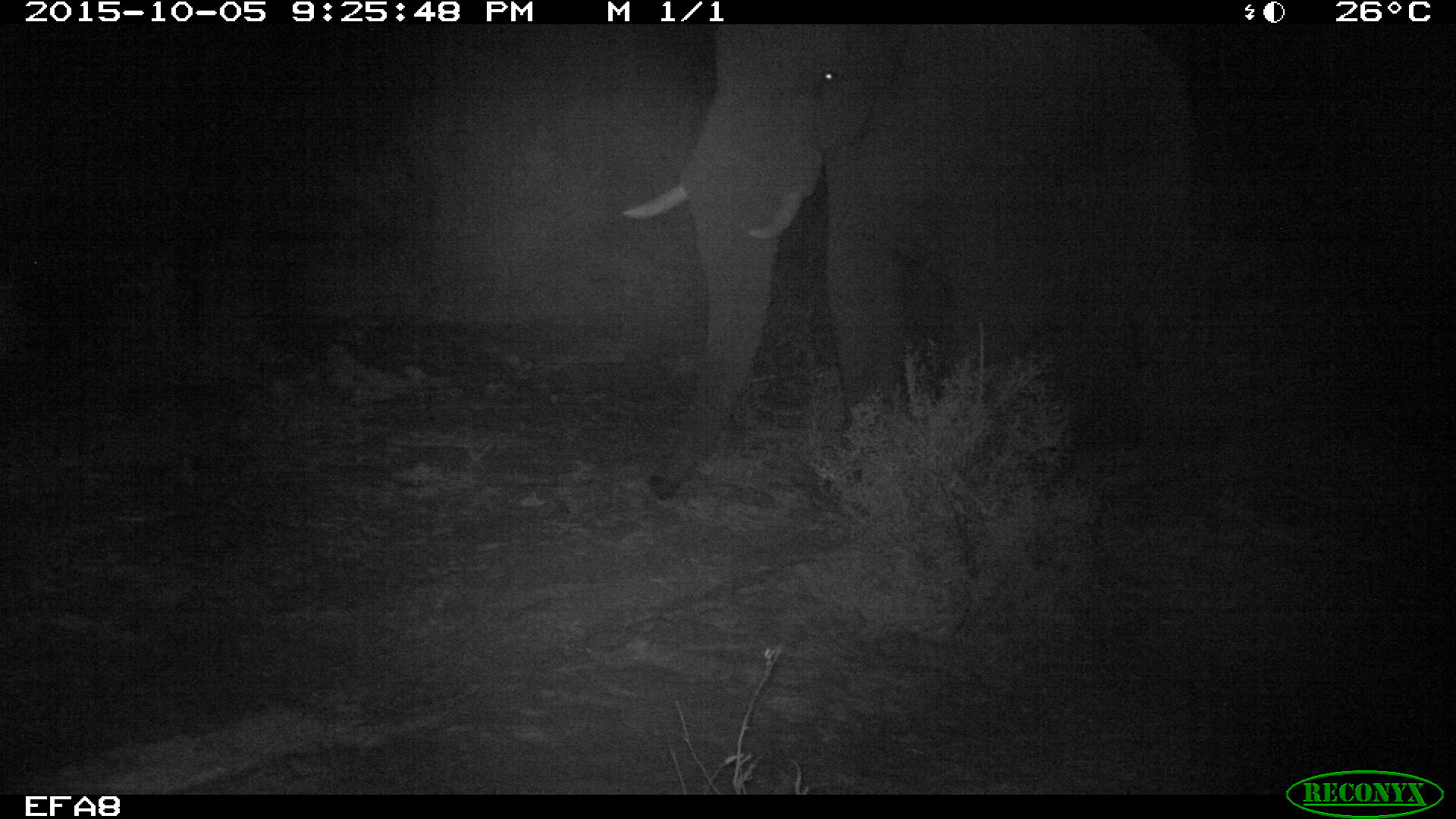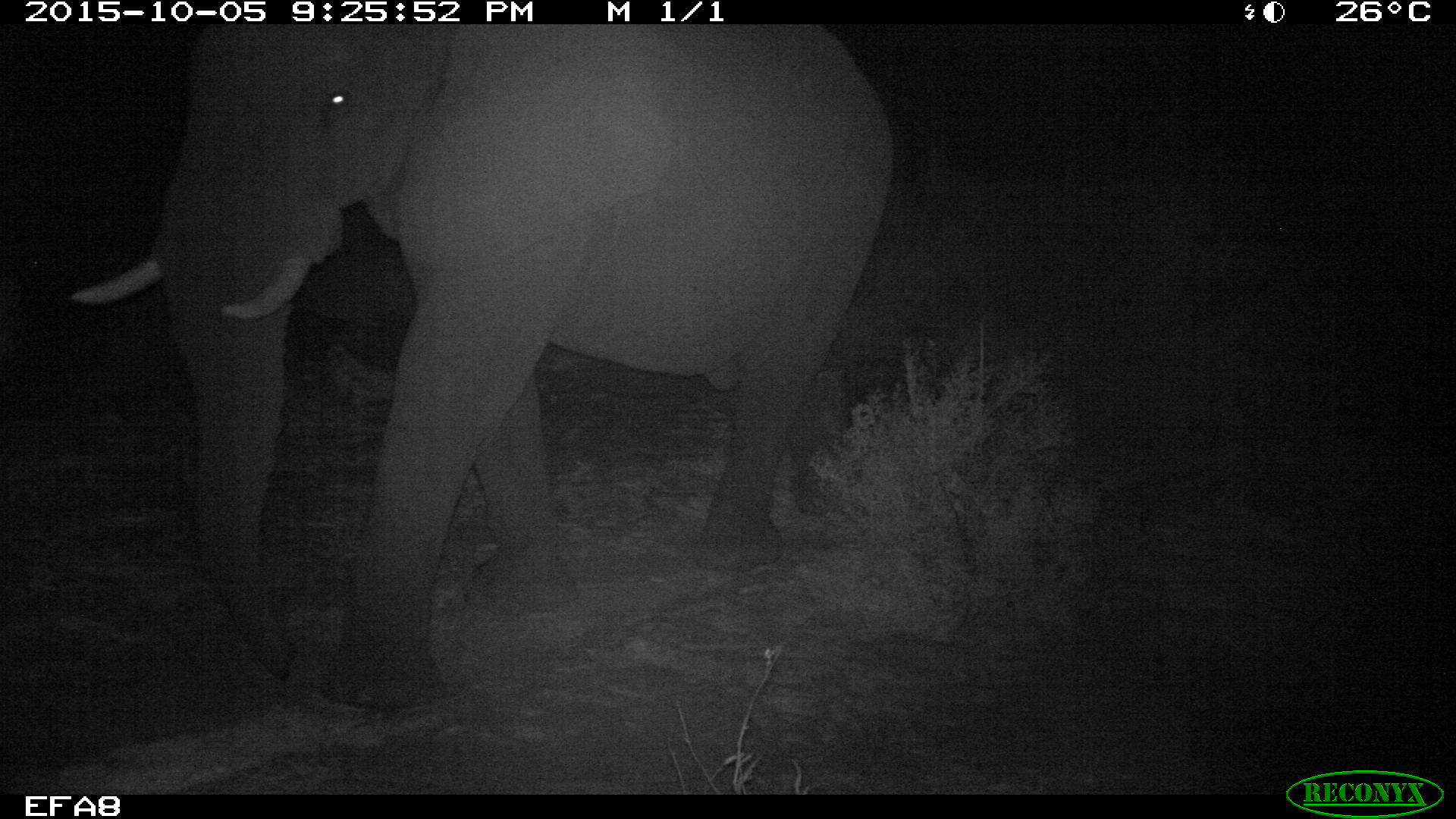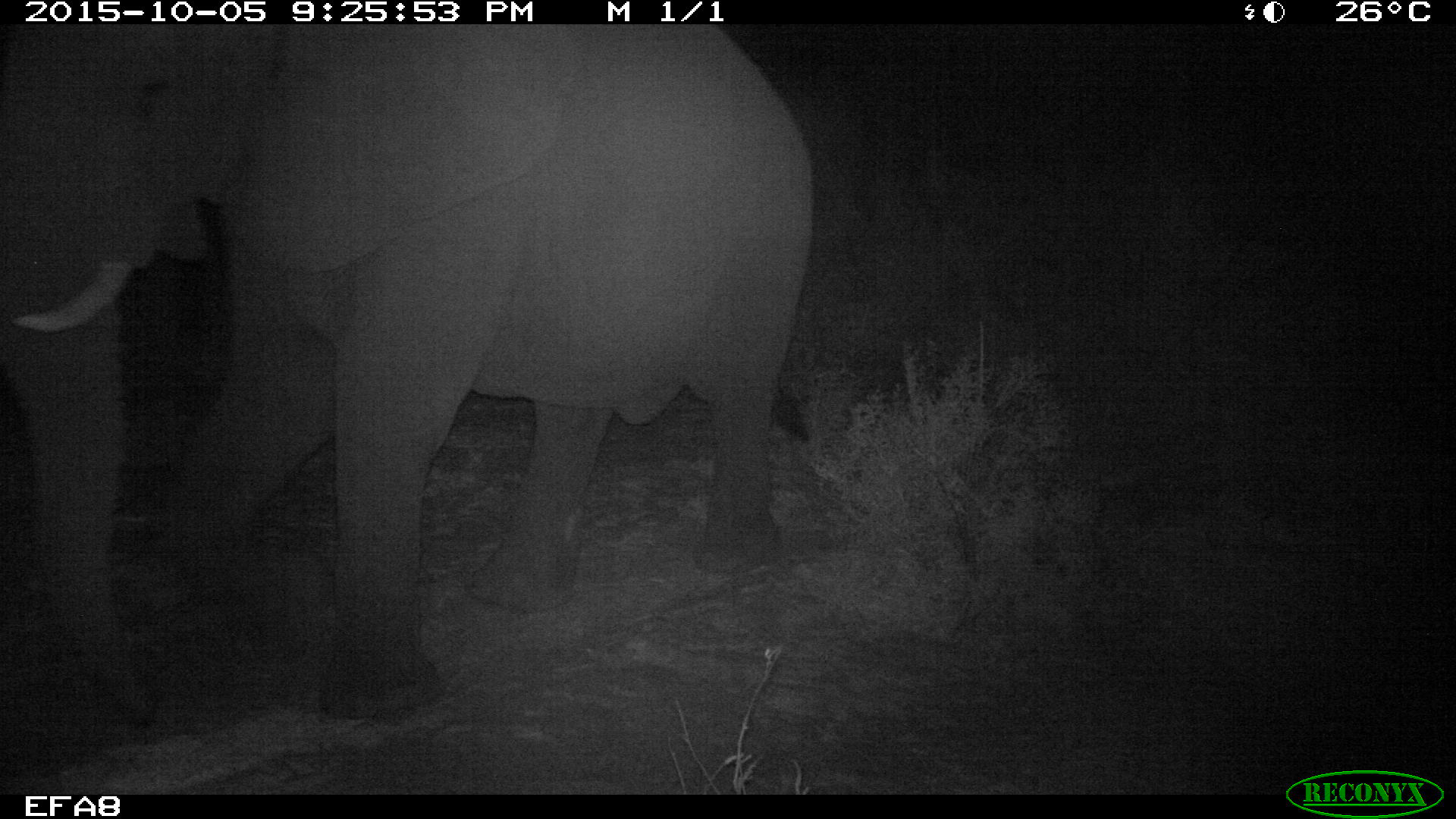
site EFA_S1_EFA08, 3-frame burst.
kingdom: Animalia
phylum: Chordata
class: Mammalia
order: Proboscidea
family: Elephantidae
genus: Loxodonta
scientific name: Loxodonta africana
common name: african bush elephant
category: elephant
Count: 1.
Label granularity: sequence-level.